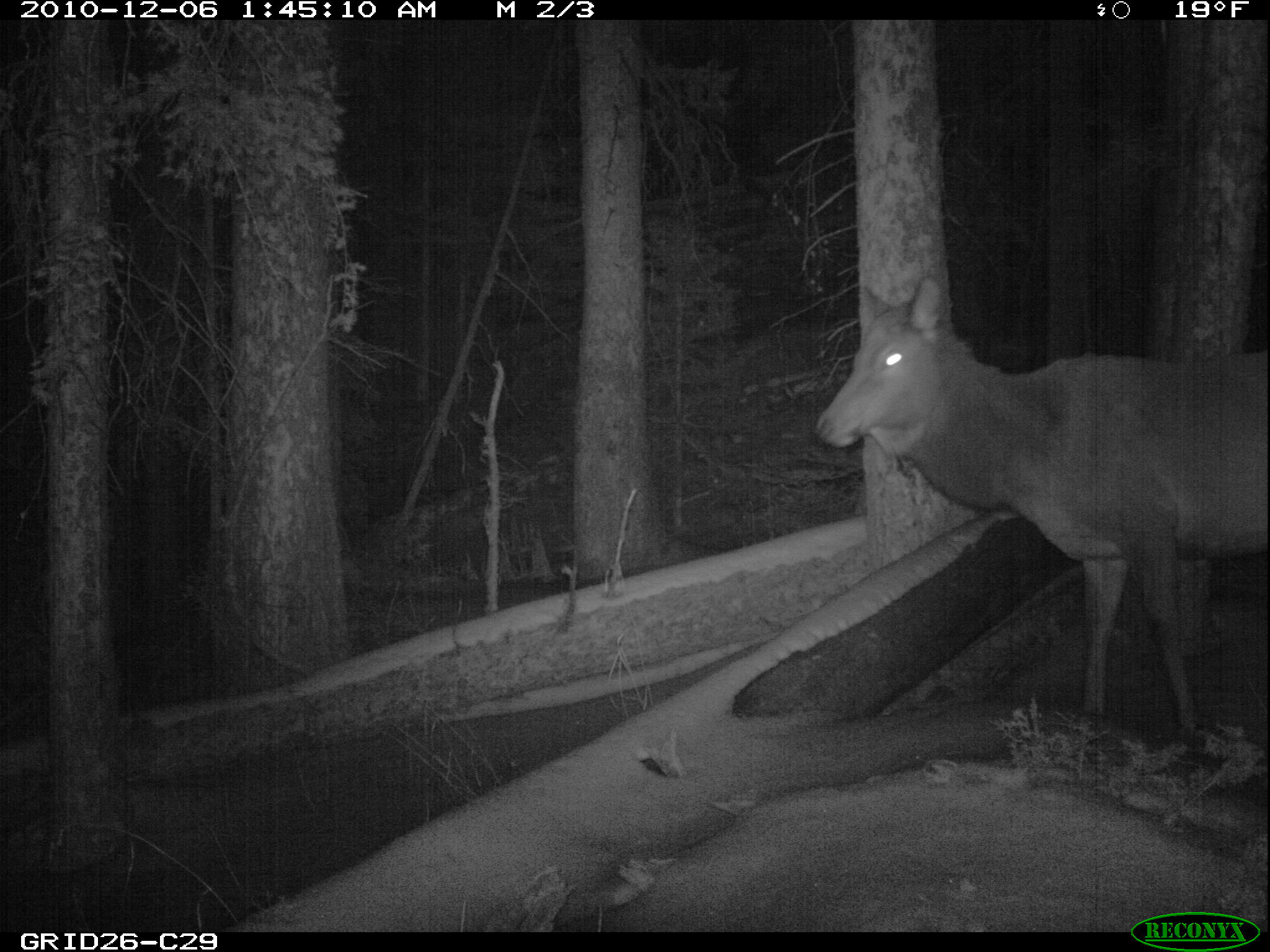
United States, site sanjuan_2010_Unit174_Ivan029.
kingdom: Animalia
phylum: Chordata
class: Mammalia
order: Artiodactyla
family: Cervidae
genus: Cervus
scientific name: Cervus elaphus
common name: red deer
Cervus elaphus (red deer).